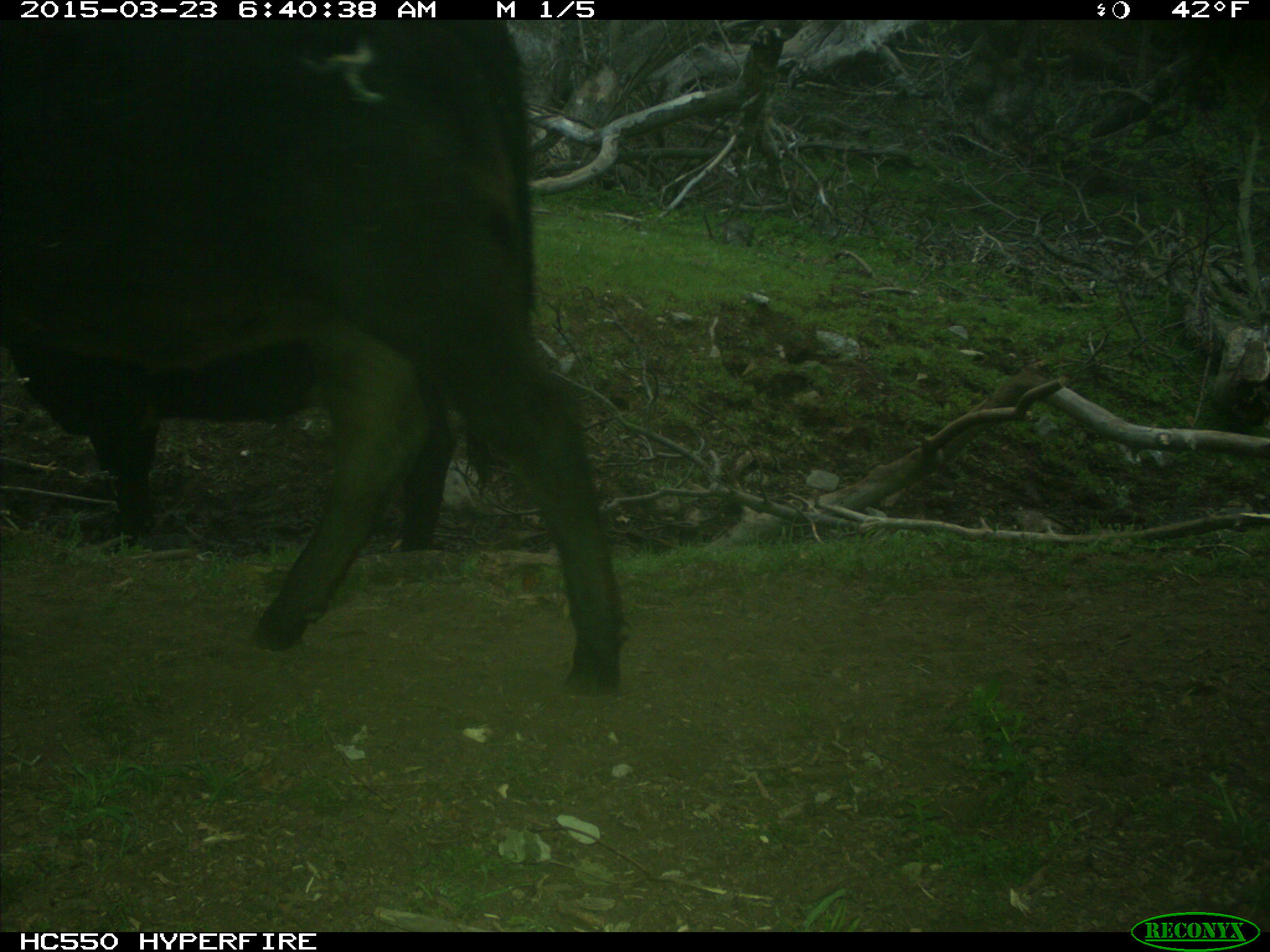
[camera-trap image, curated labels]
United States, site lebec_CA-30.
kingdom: Animalia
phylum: Chordata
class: Mammalia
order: Artiodactyla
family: Bovidae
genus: Bos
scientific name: Bos taurus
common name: domestic cow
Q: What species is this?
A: Bos taurus (domestic cow).